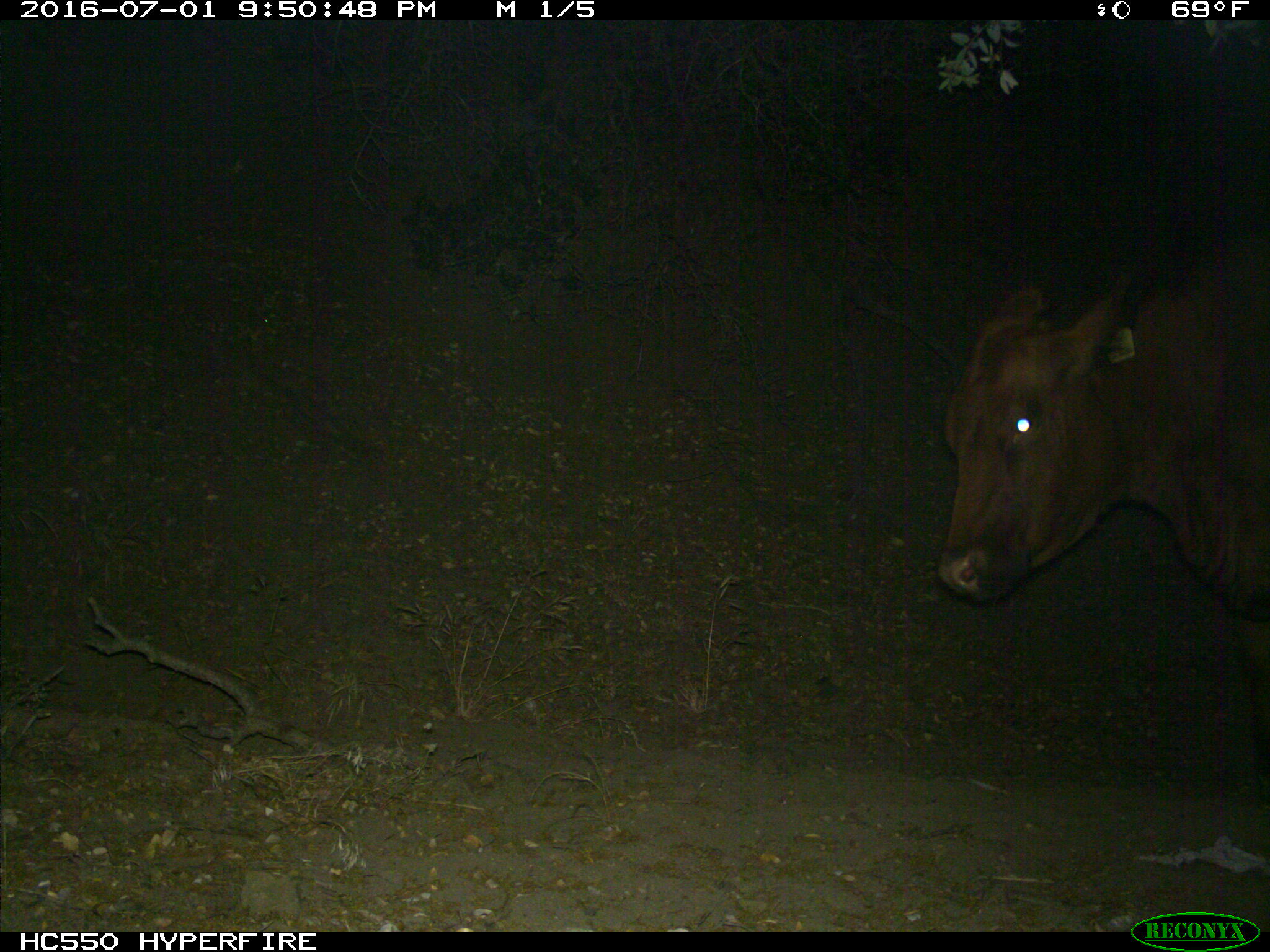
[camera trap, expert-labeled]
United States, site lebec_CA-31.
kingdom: Animalia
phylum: Chordata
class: Mammalia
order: Artiodactyla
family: Bovidae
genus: Bos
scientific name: Bos taurus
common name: domestic cow